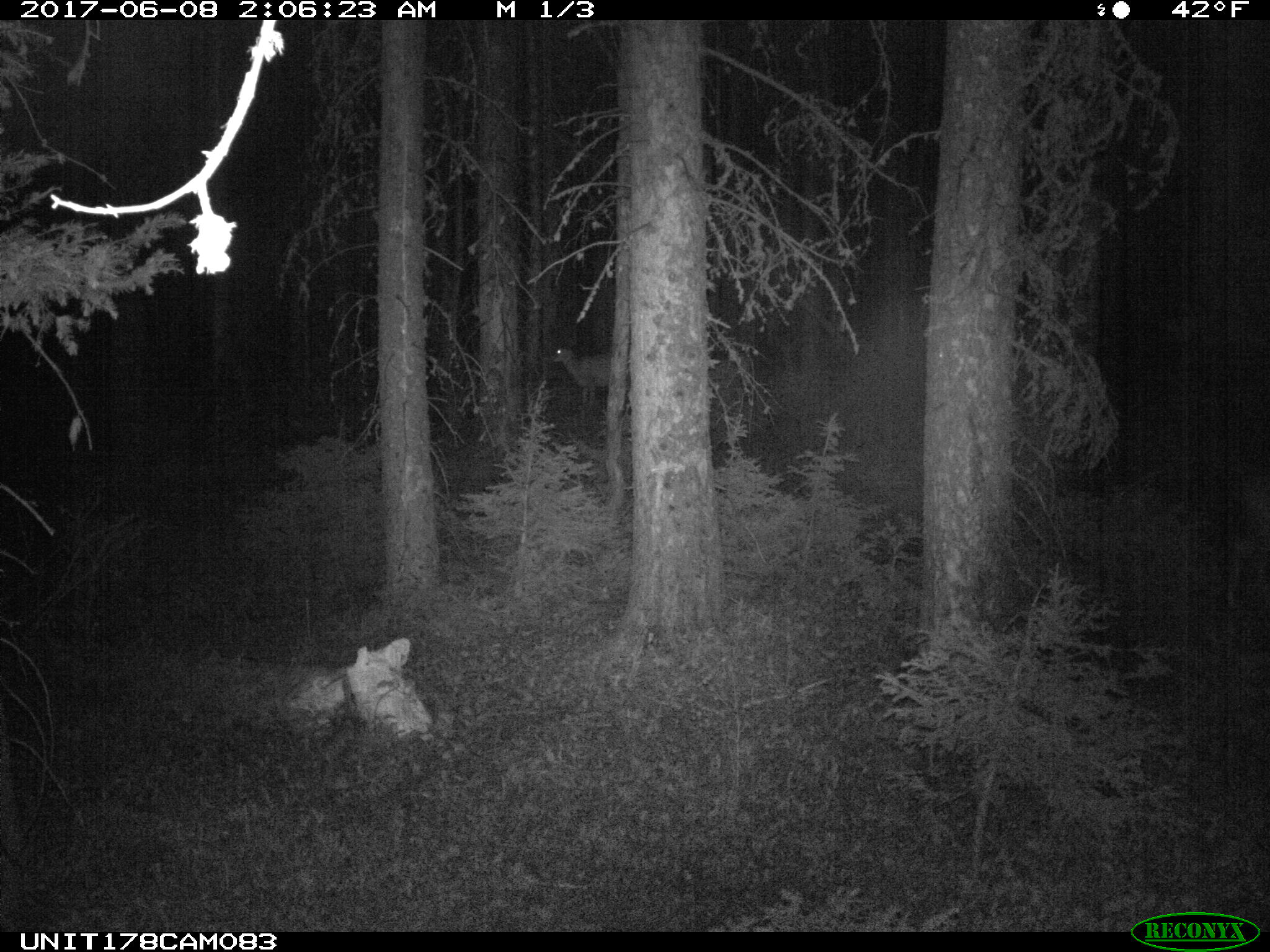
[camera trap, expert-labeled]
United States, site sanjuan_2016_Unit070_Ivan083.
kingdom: Animalia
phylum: Chordata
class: Mammalia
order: Artiodactyla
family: Cervidae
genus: Odocoileus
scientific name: Odocoileus hemionus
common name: mule deer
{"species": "Odocoileus hemionus (mule deer)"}